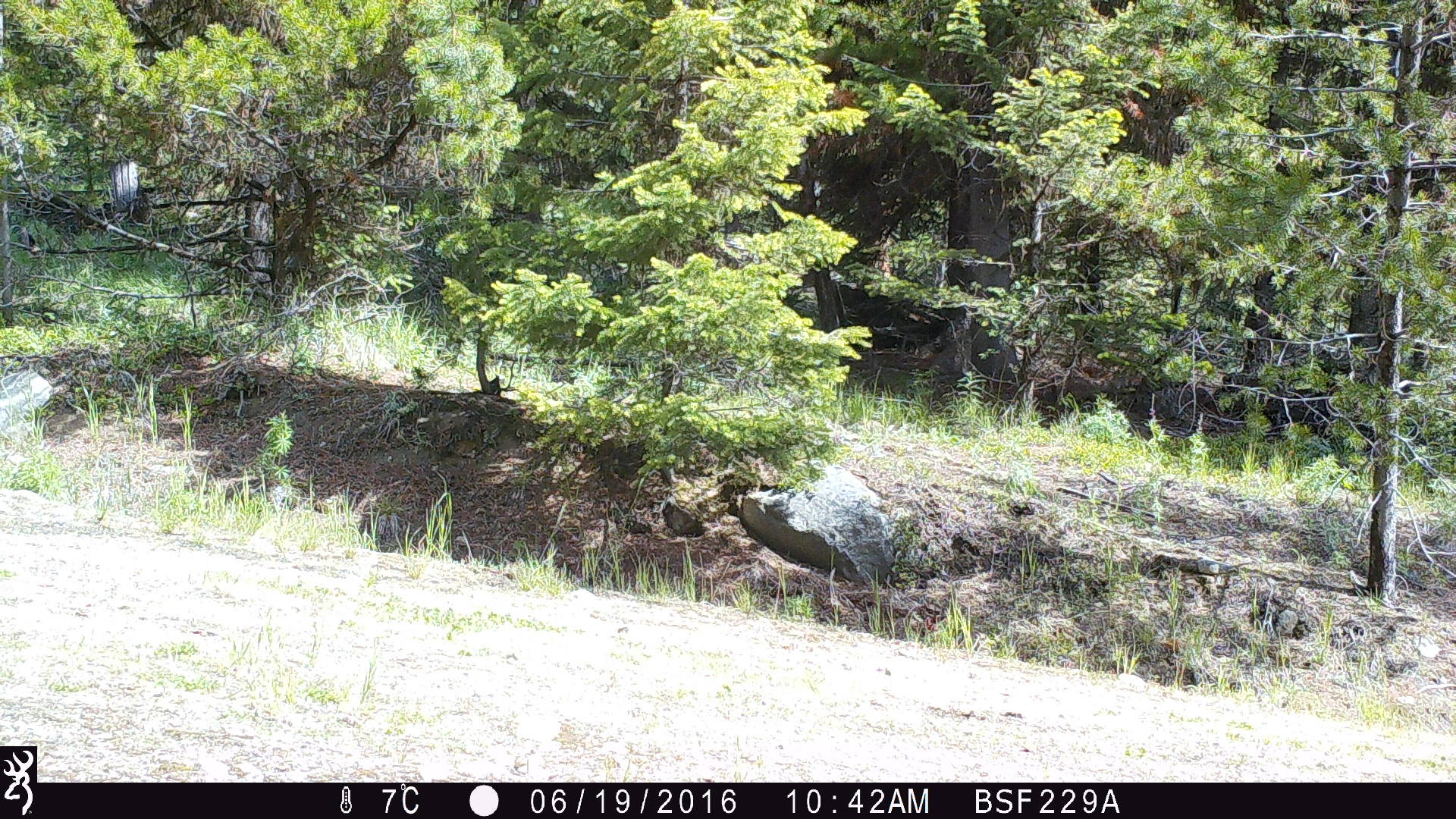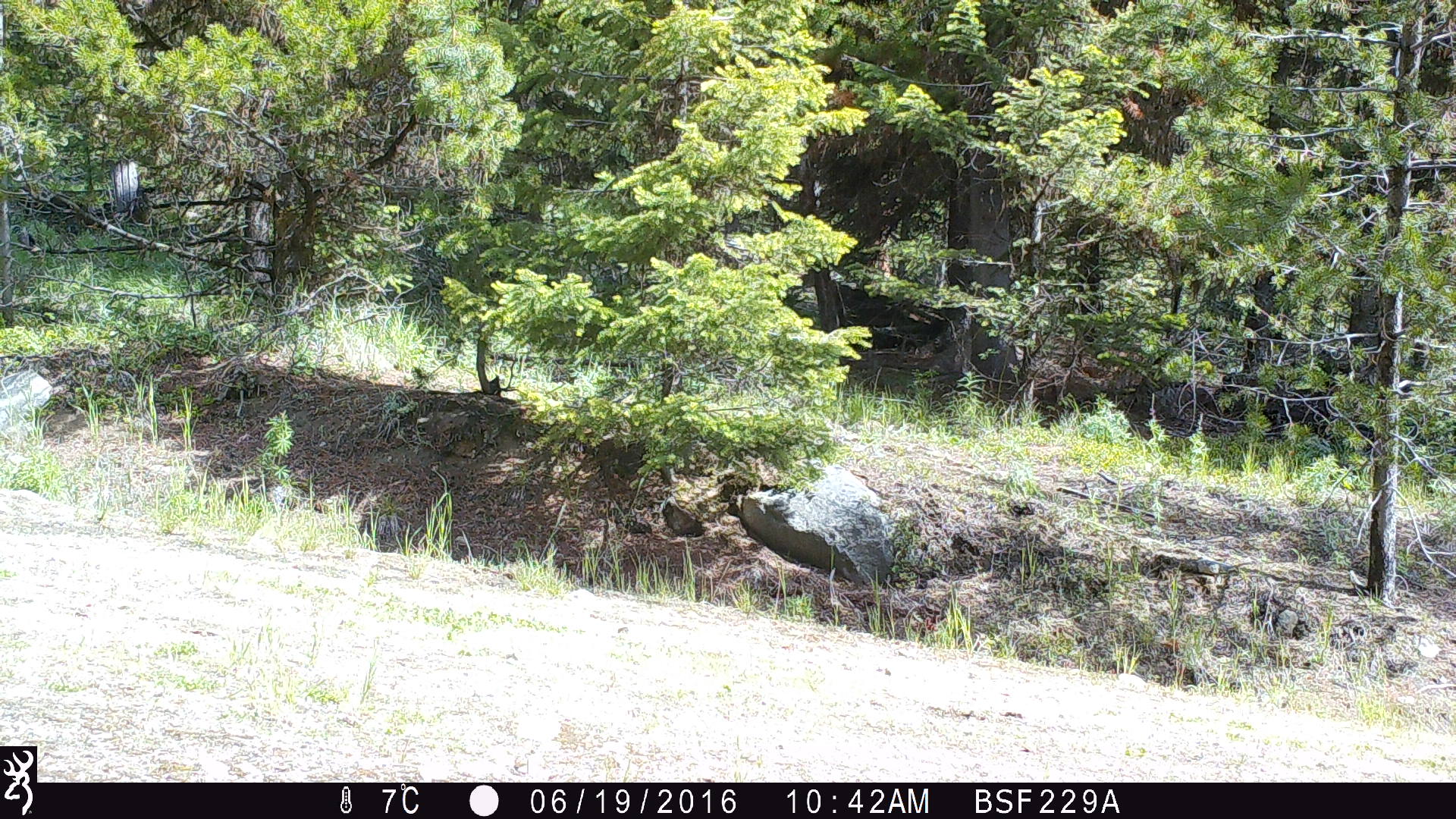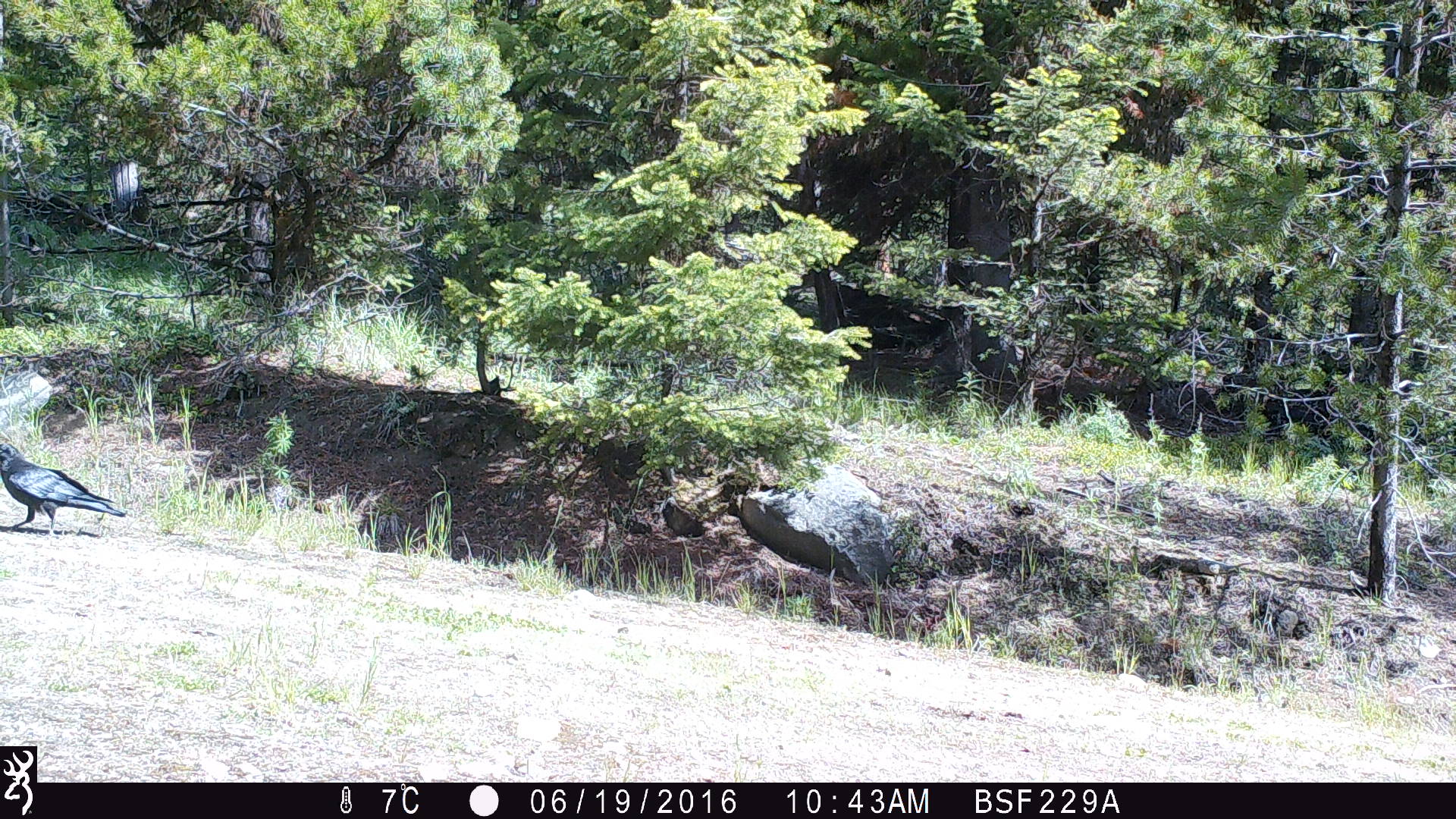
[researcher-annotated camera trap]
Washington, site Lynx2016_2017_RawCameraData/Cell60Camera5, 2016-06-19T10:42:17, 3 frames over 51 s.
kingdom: Animalia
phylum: Chordata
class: Aves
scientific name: Aves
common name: birds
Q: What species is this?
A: Aves (birds).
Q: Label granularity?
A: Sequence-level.